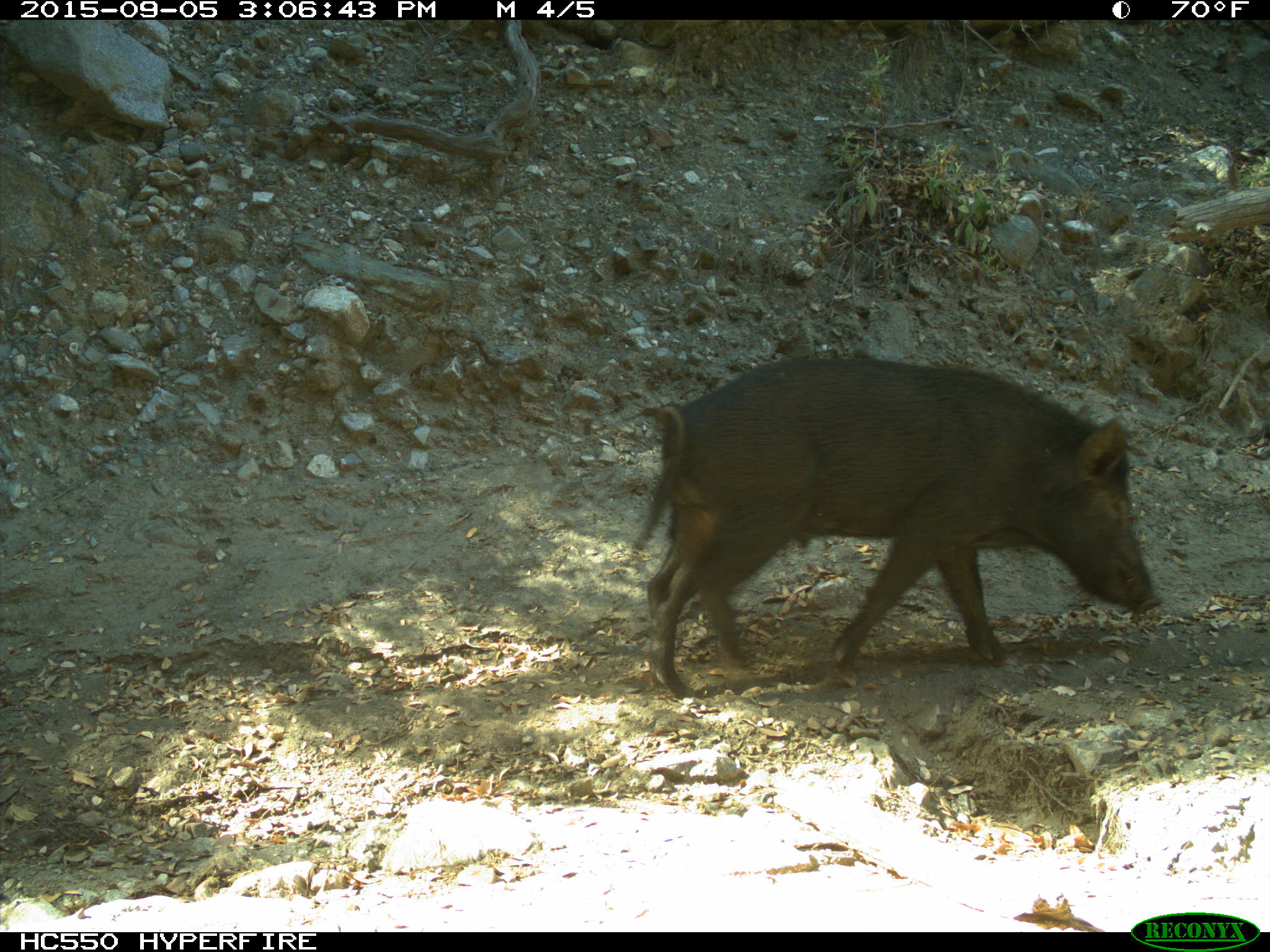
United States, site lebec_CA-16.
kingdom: Animalia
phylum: Chordata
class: Mammalia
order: Artiodactyla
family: Suidae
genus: Sus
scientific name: Sus scrofa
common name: wild boar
Sus scrofa (wild boar).